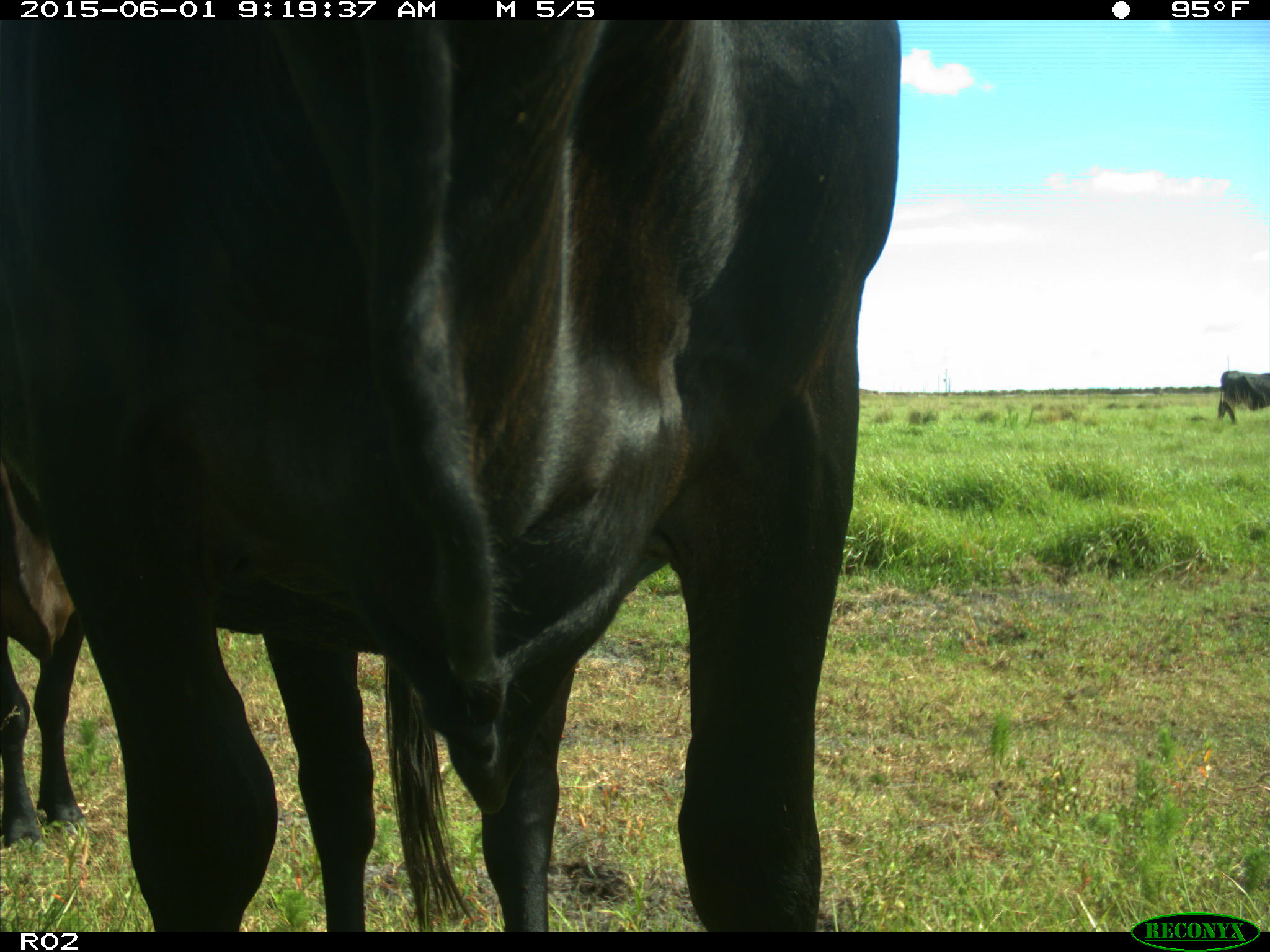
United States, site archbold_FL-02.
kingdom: Animalia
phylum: Chordata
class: Mammalia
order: Artiodactyla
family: Bovidae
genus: Bos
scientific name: Bos taurus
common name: domestic cow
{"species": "Bos taurus (domestic cow)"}